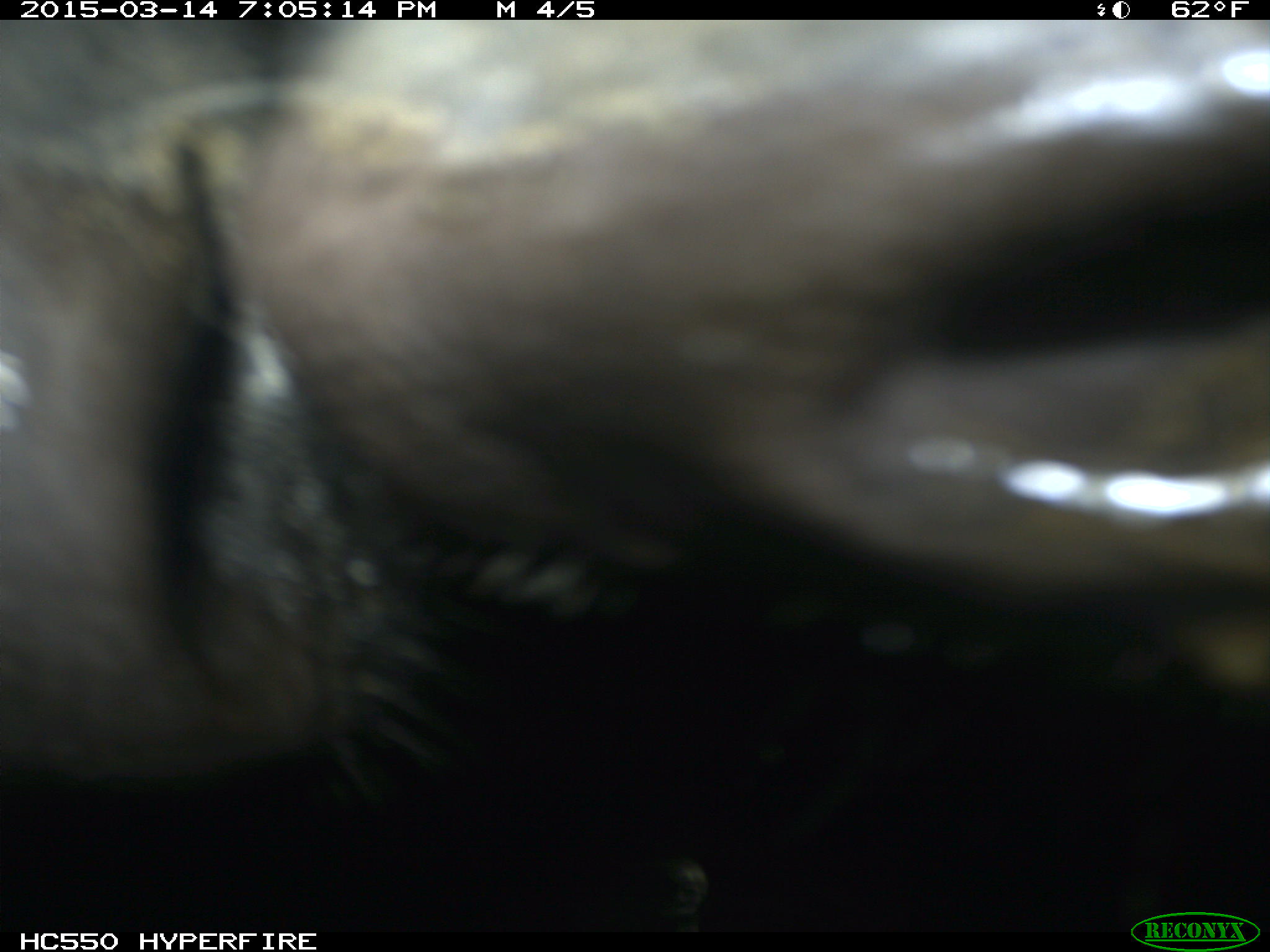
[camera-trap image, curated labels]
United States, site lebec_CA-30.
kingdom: Animalia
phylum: Chordata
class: Mammalia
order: Artiodactyla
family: Bovidae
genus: Bos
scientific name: Bos taurus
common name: domestic cow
Bos taurus (domestic cow).